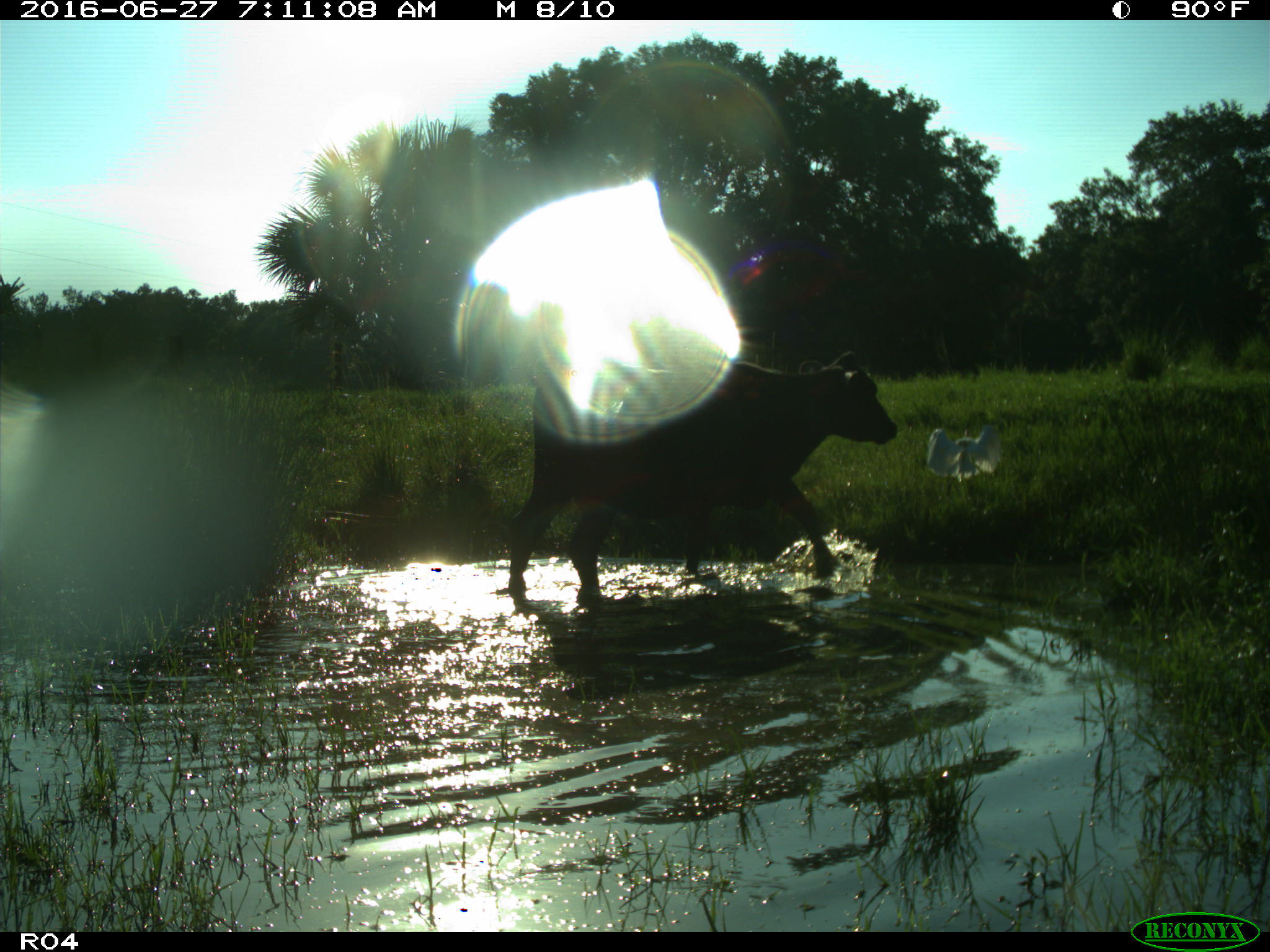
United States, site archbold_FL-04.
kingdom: Animalia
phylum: Chordata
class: Mammalia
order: Artiodactyla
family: Bovidae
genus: Bos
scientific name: Bos taurus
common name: domestic cow